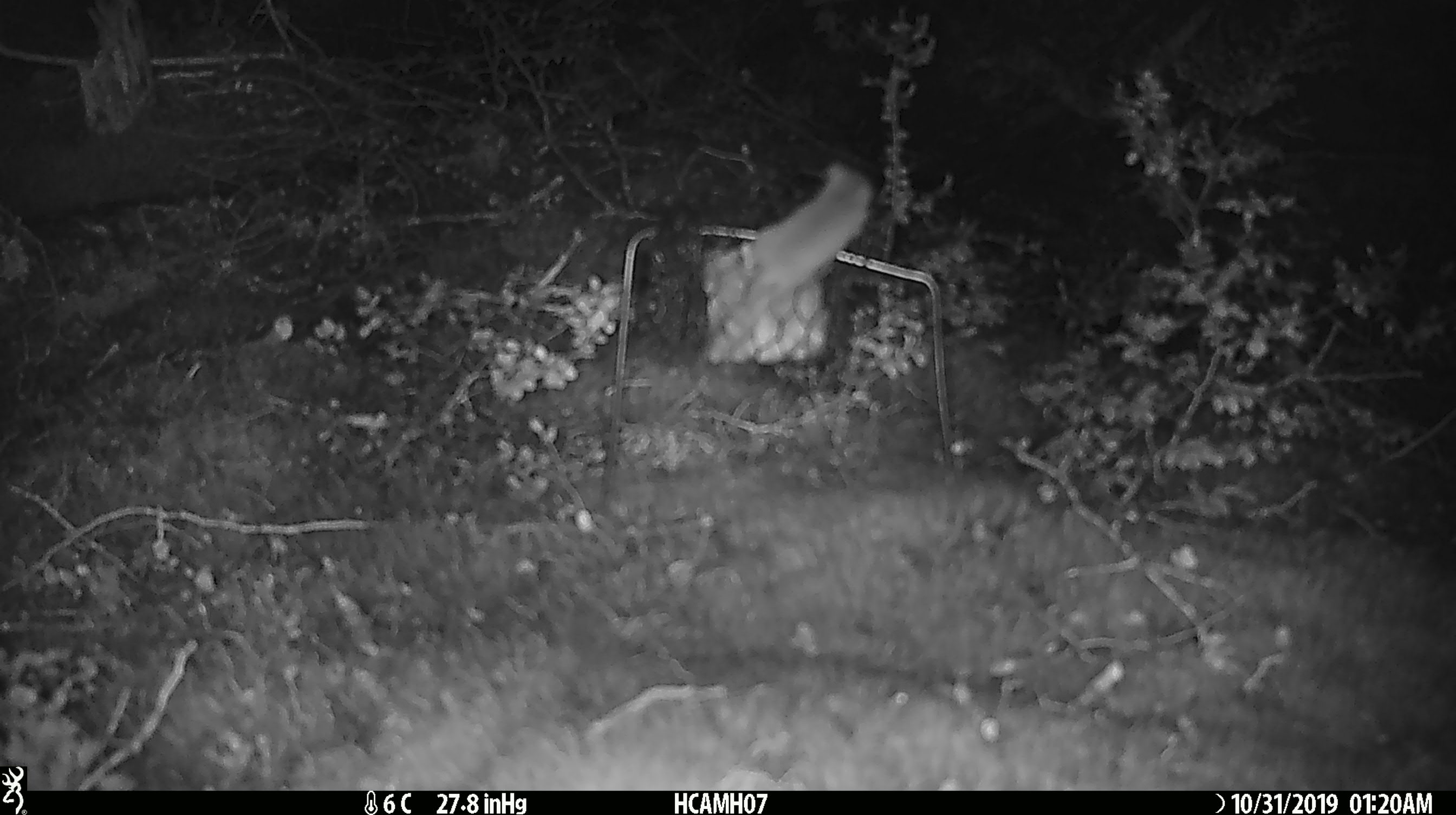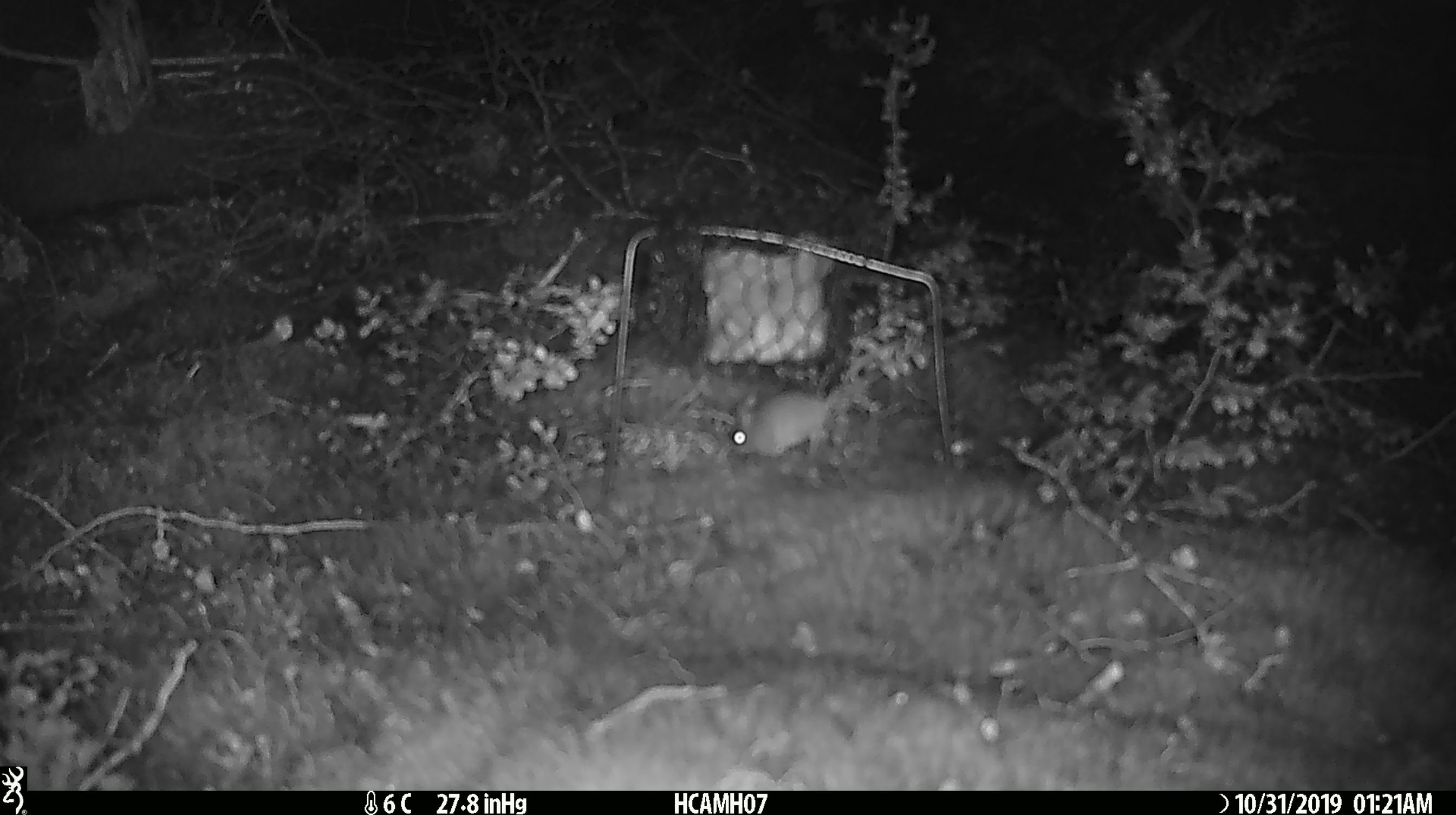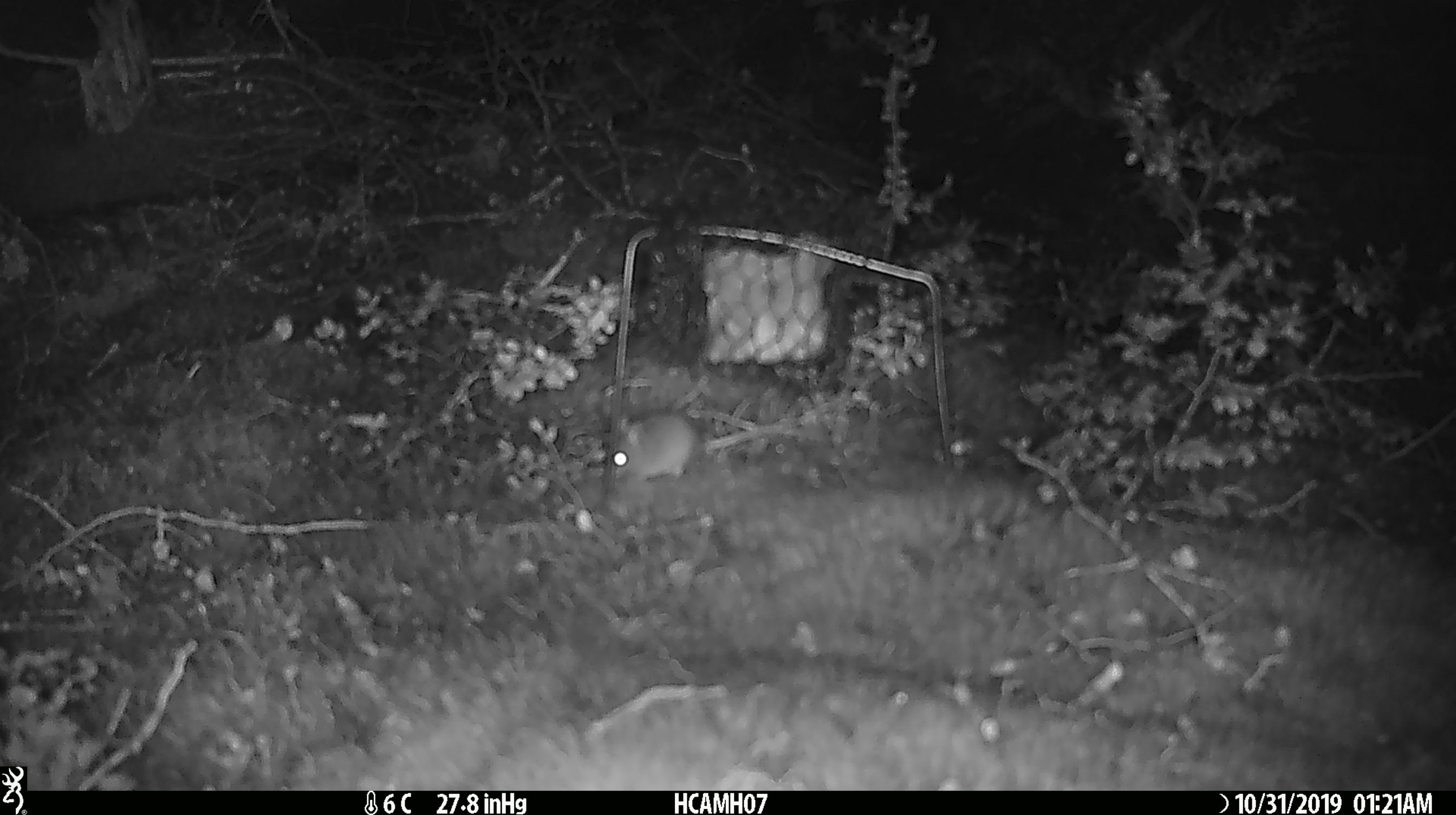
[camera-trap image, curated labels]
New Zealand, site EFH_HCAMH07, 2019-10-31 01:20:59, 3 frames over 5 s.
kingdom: Animalia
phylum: Chordata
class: Mammalia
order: Rodentia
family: Muridae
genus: Mus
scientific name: Mus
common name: mouse